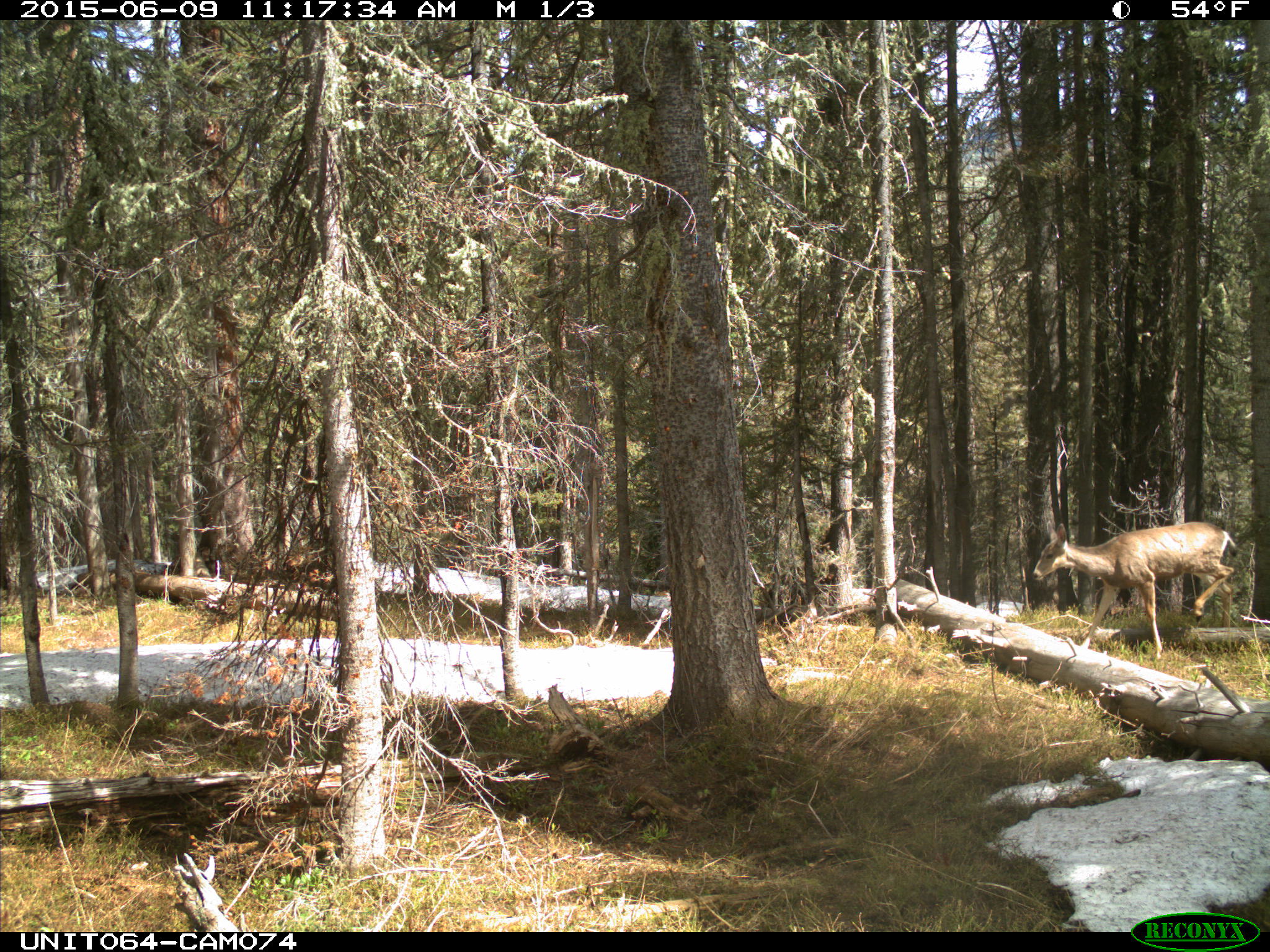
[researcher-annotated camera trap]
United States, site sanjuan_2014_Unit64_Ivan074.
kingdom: Animalia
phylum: Chordata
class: Mammalia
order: Artiodactyla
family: Cervidae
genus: Odocoileus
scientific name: Odocoileus hemionus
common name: mule deer